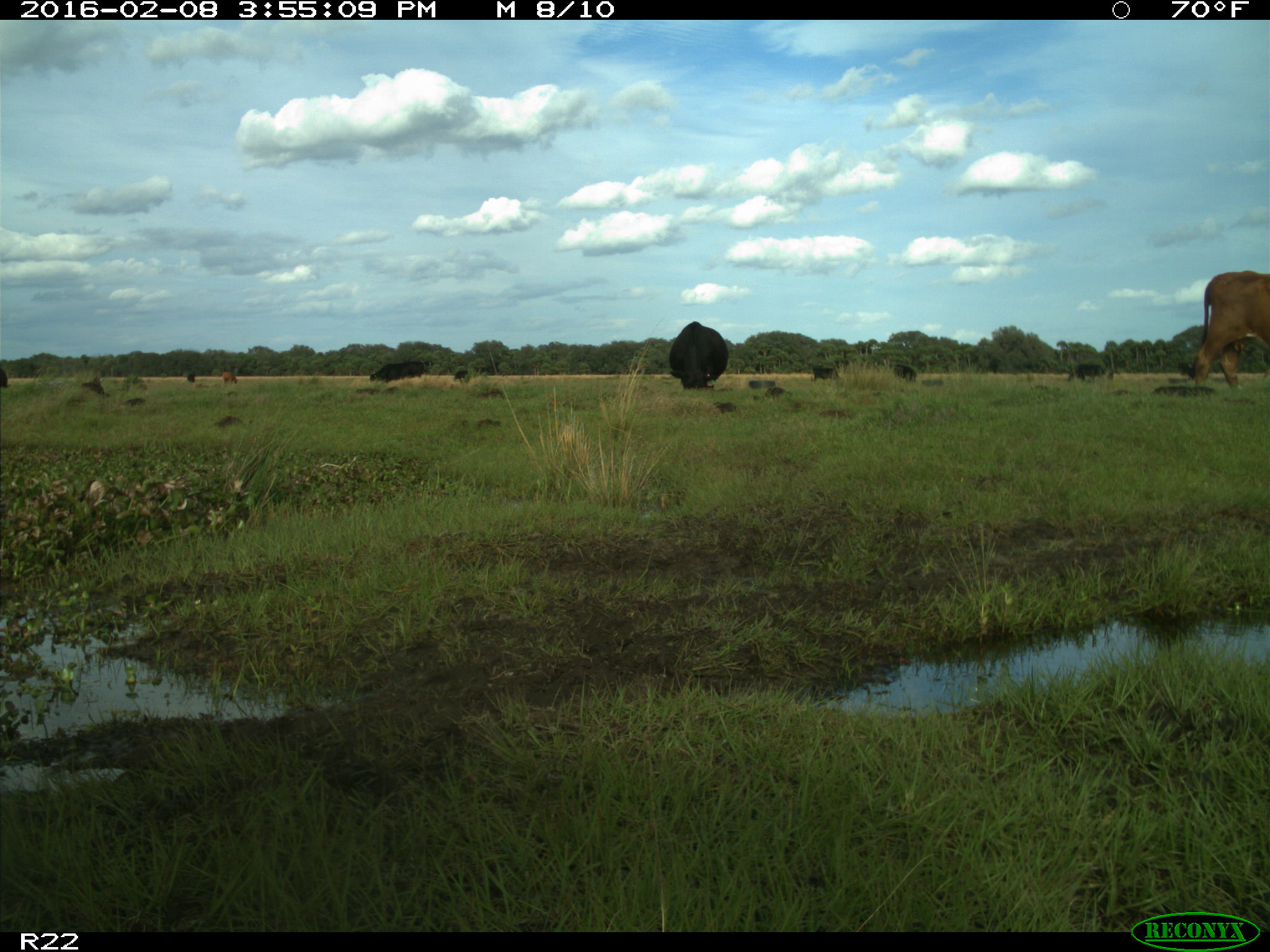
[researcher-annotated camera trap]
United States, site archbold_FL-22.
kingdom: Animalia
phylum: Chordata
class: Mammalia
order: Artiodactyla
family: Bovidae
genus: Bos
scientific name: Bos taurus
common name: domestic cow